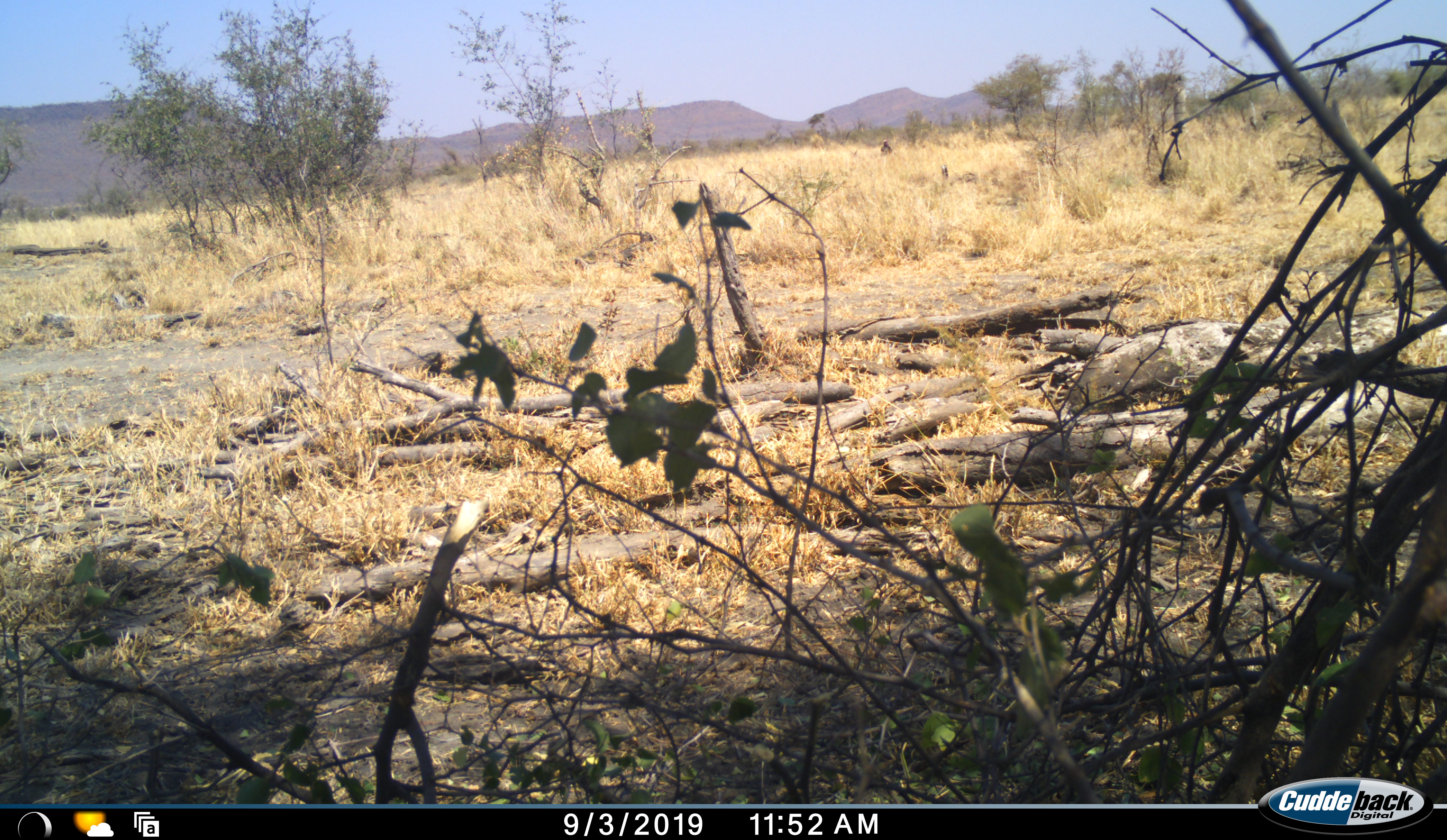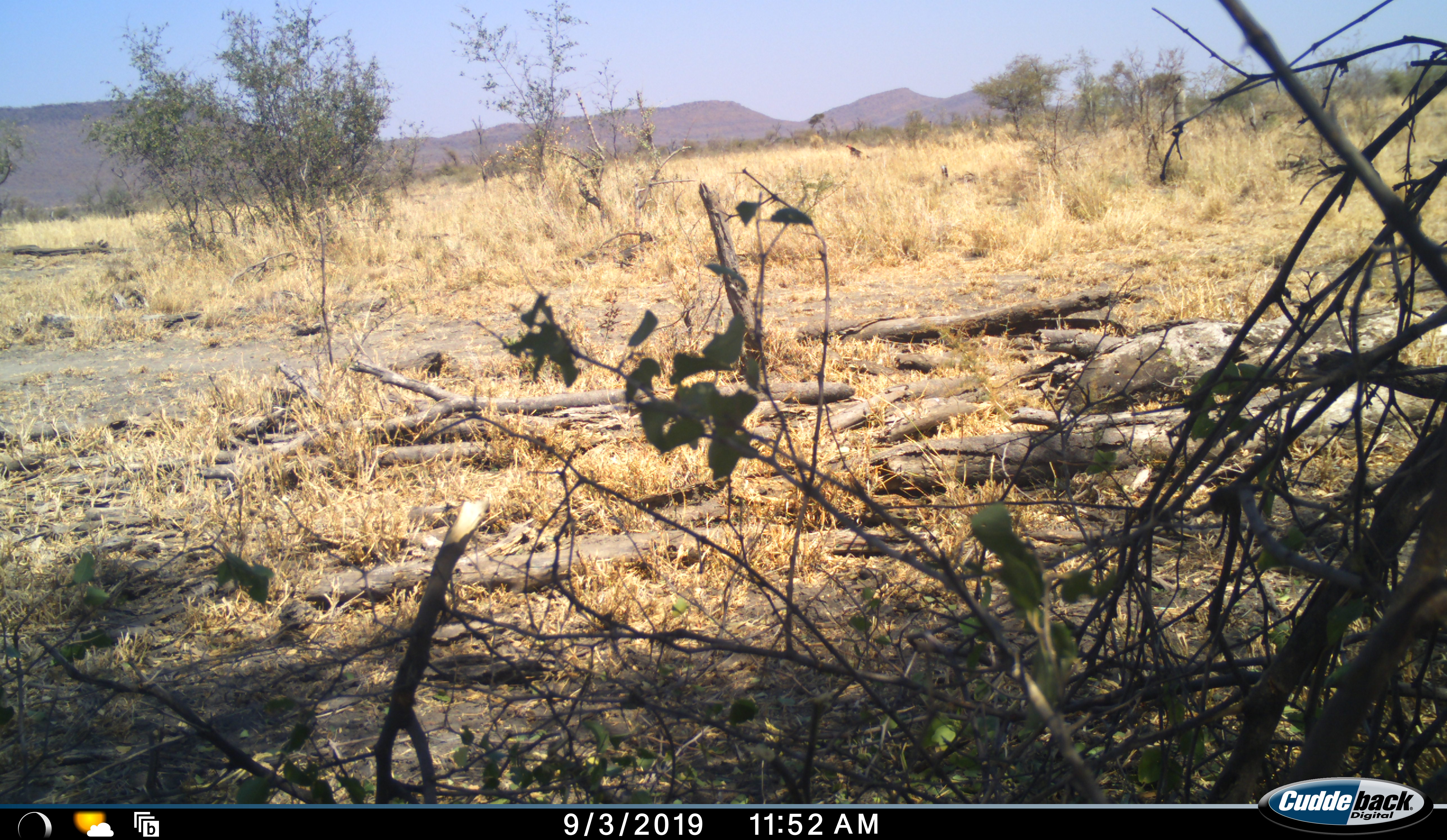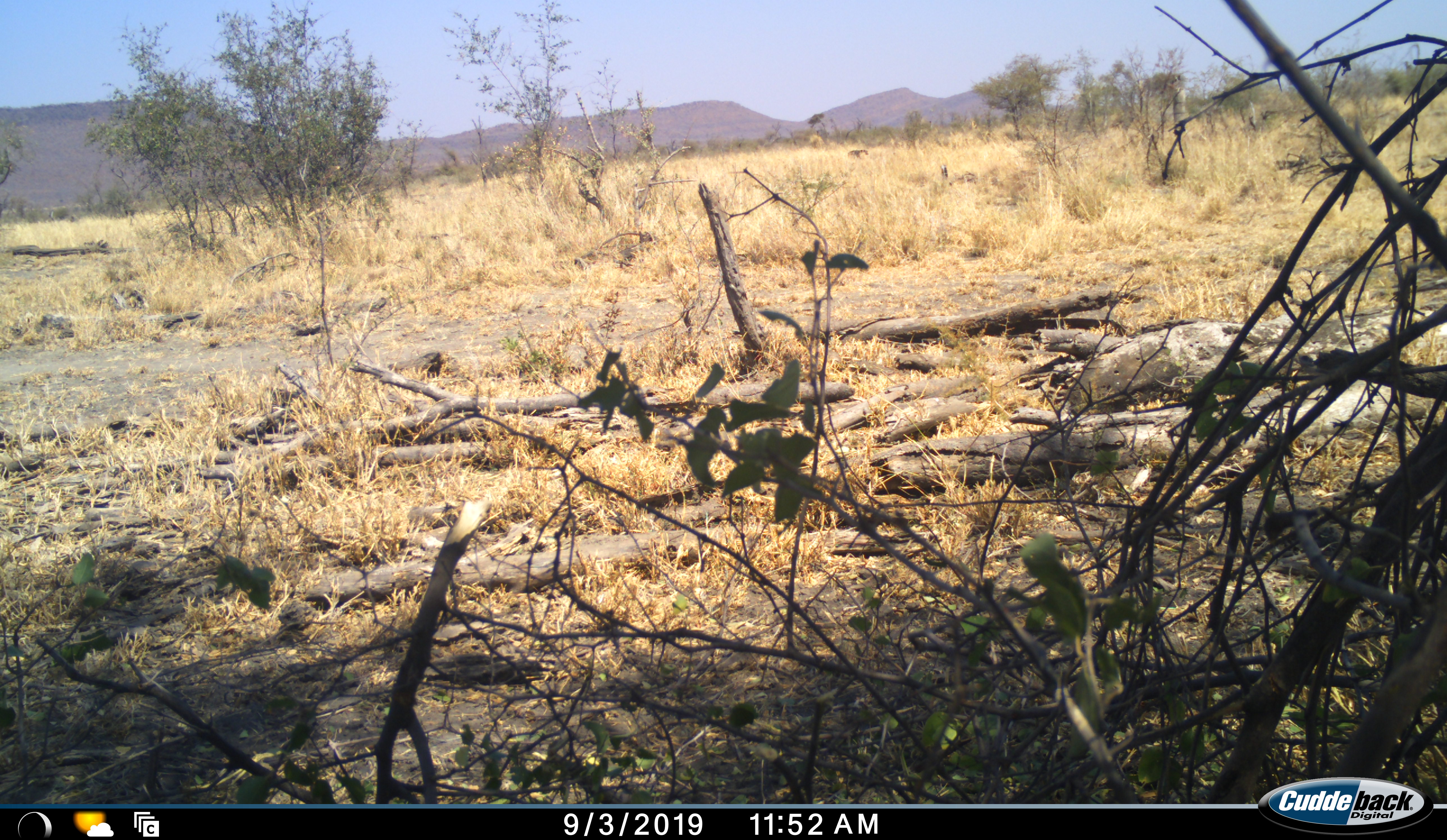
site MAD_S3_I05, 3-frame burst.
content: unidentified animal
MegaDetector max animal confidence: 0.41